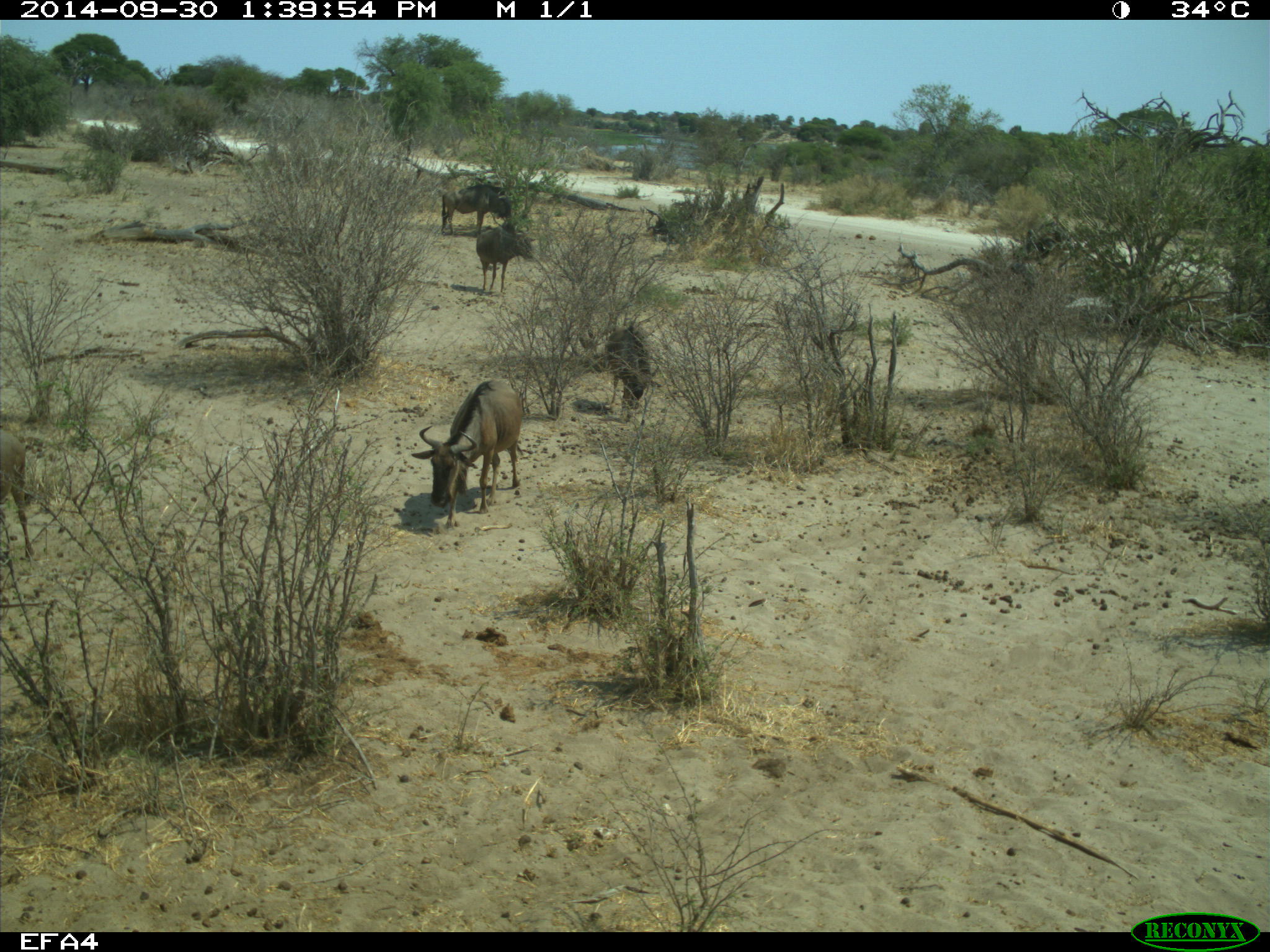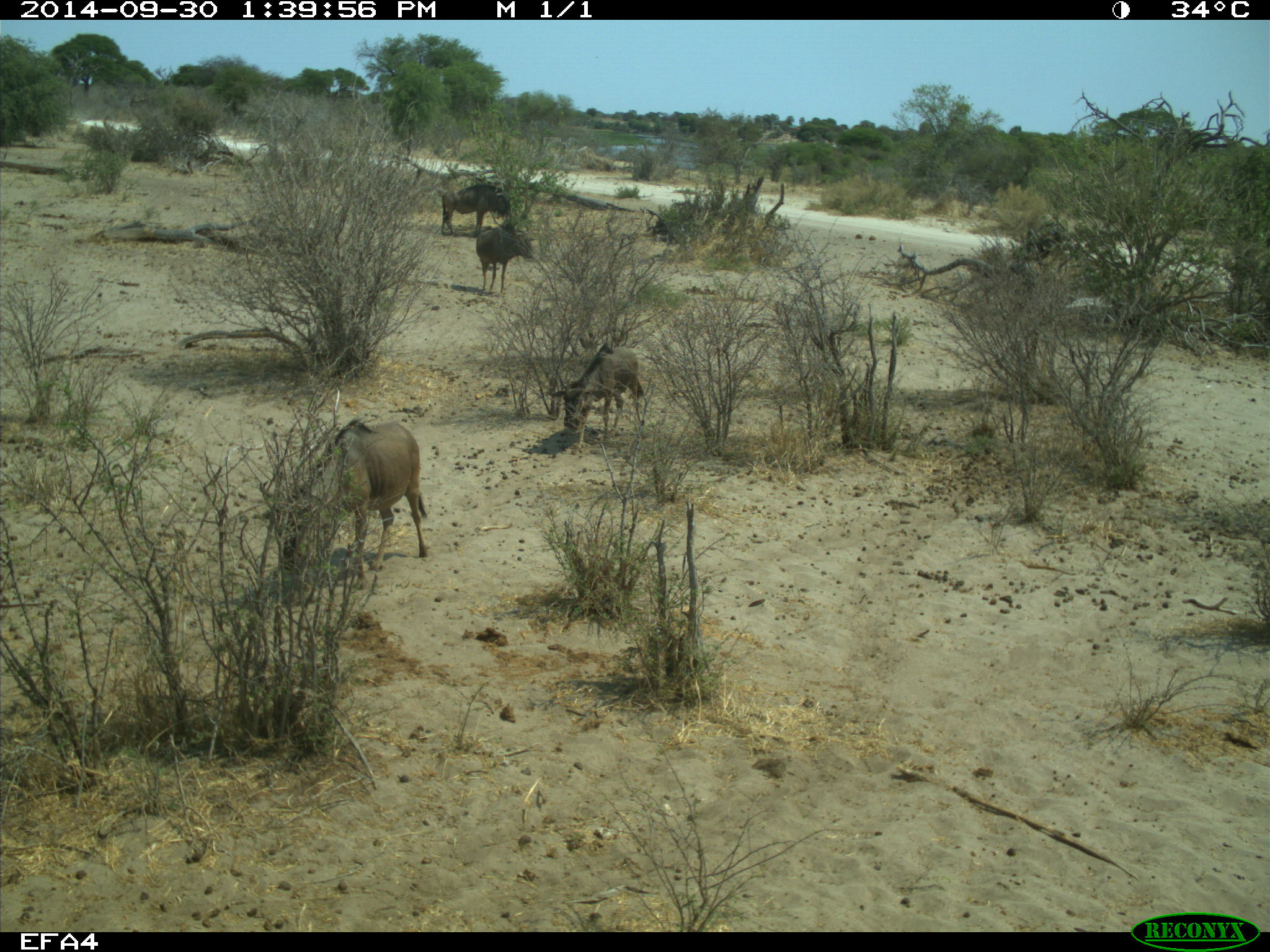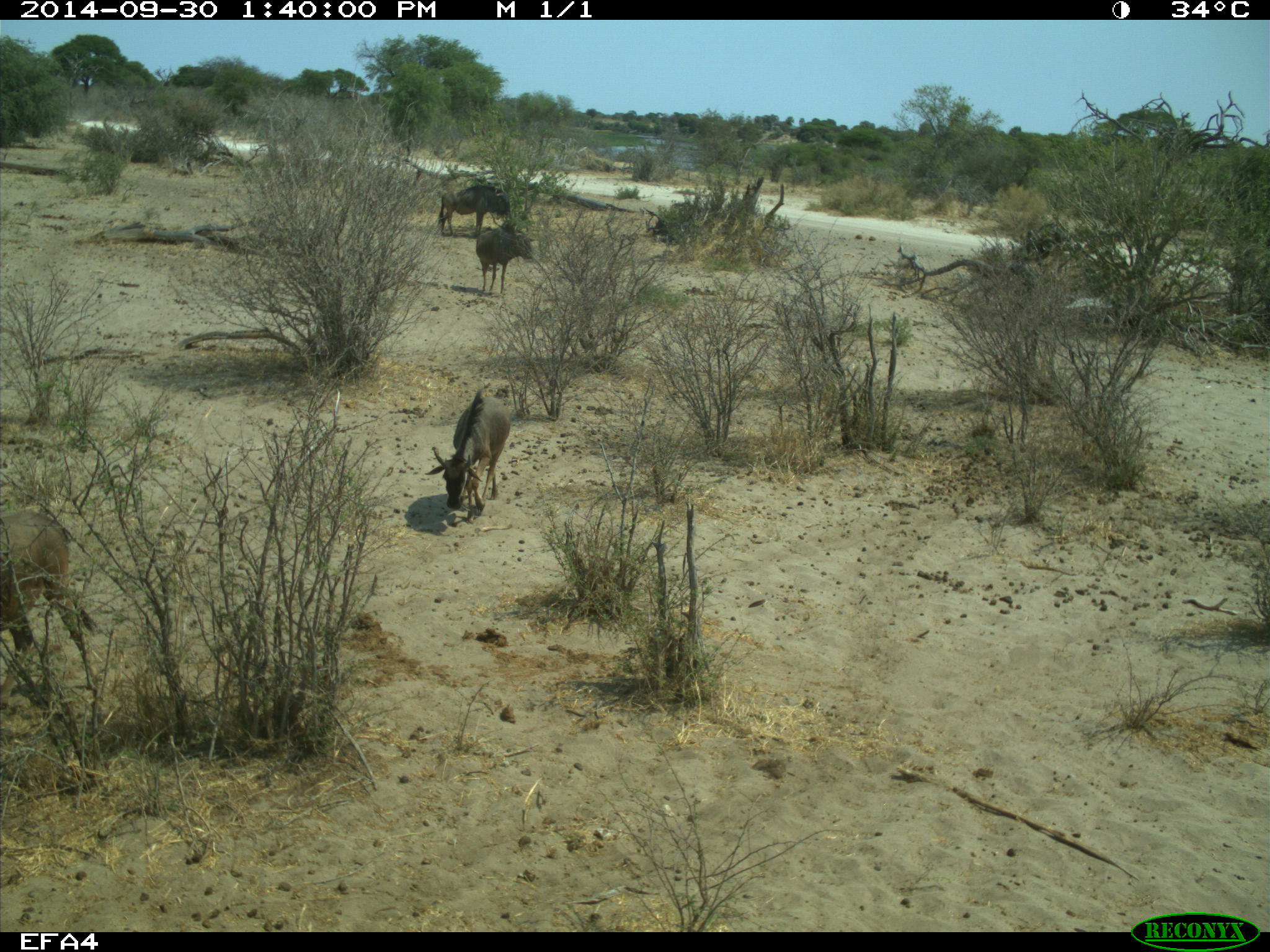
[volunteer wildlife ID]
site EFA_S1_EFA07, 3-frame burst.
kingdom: Animalia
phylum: Chordata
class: Mammalia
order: Artiodactyla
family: Bovidae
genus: Connochaetes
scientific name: Connochaetes taurinus taurinus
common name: blue wildebeest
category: wildebeestblue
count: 5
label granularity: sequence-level